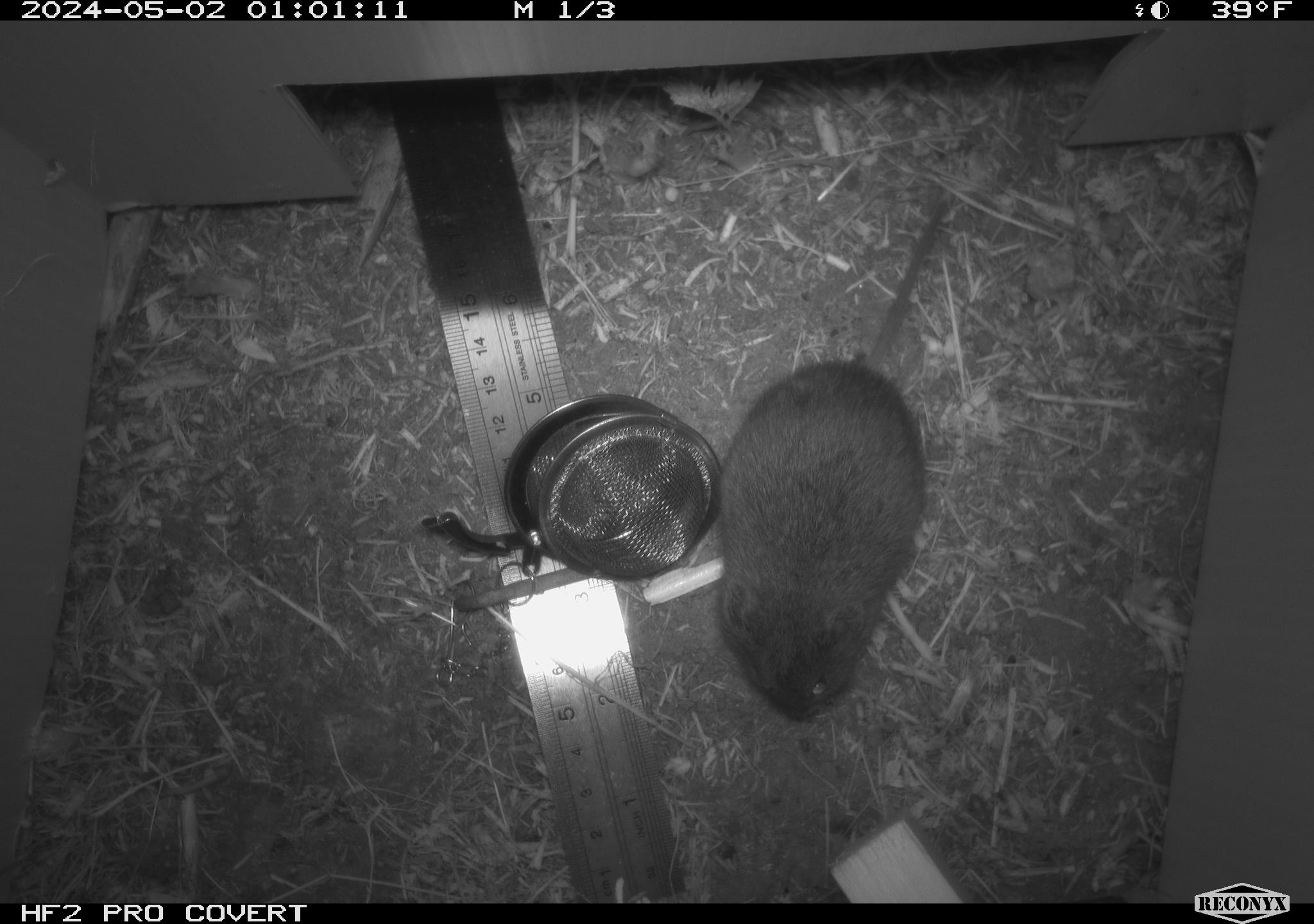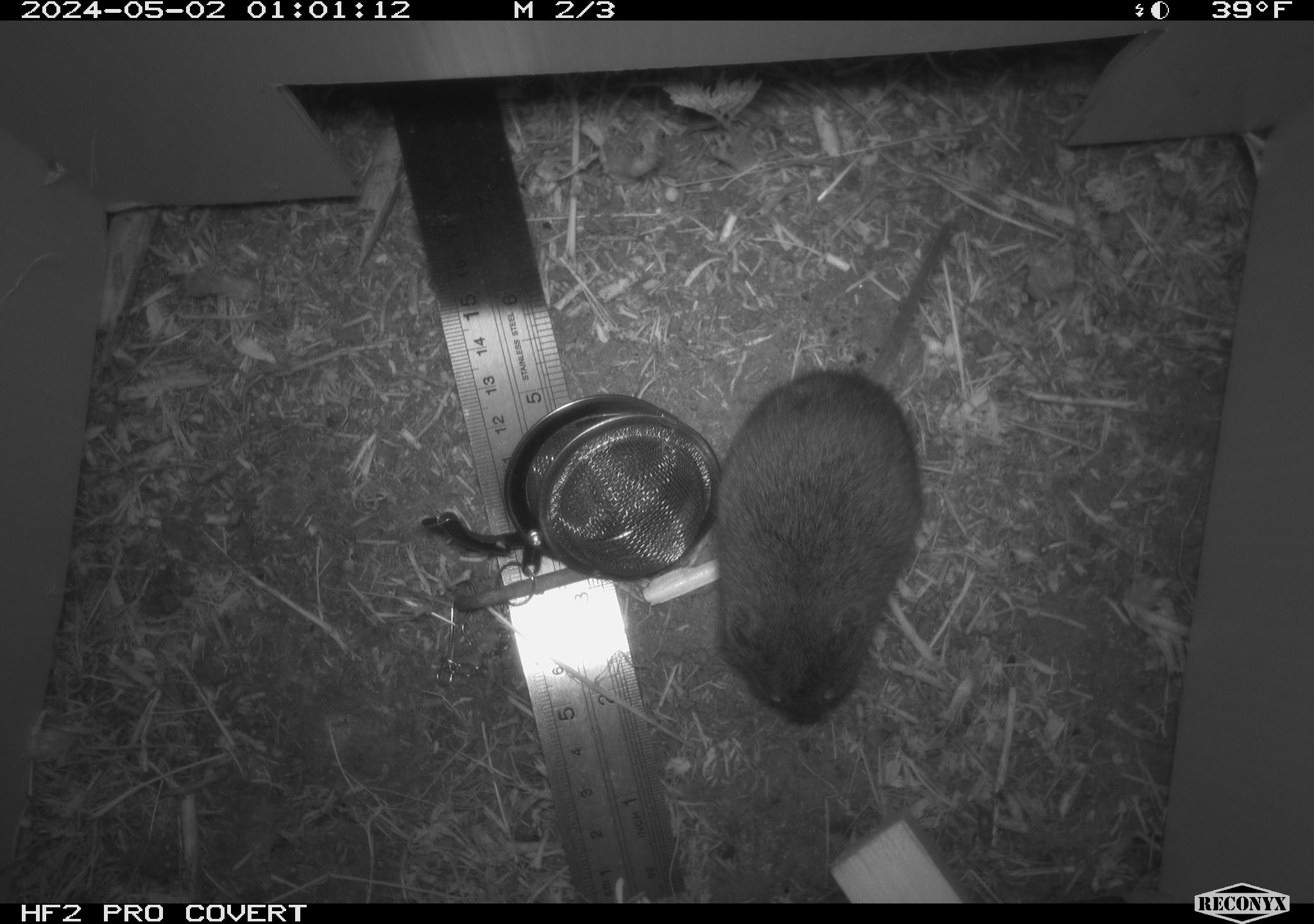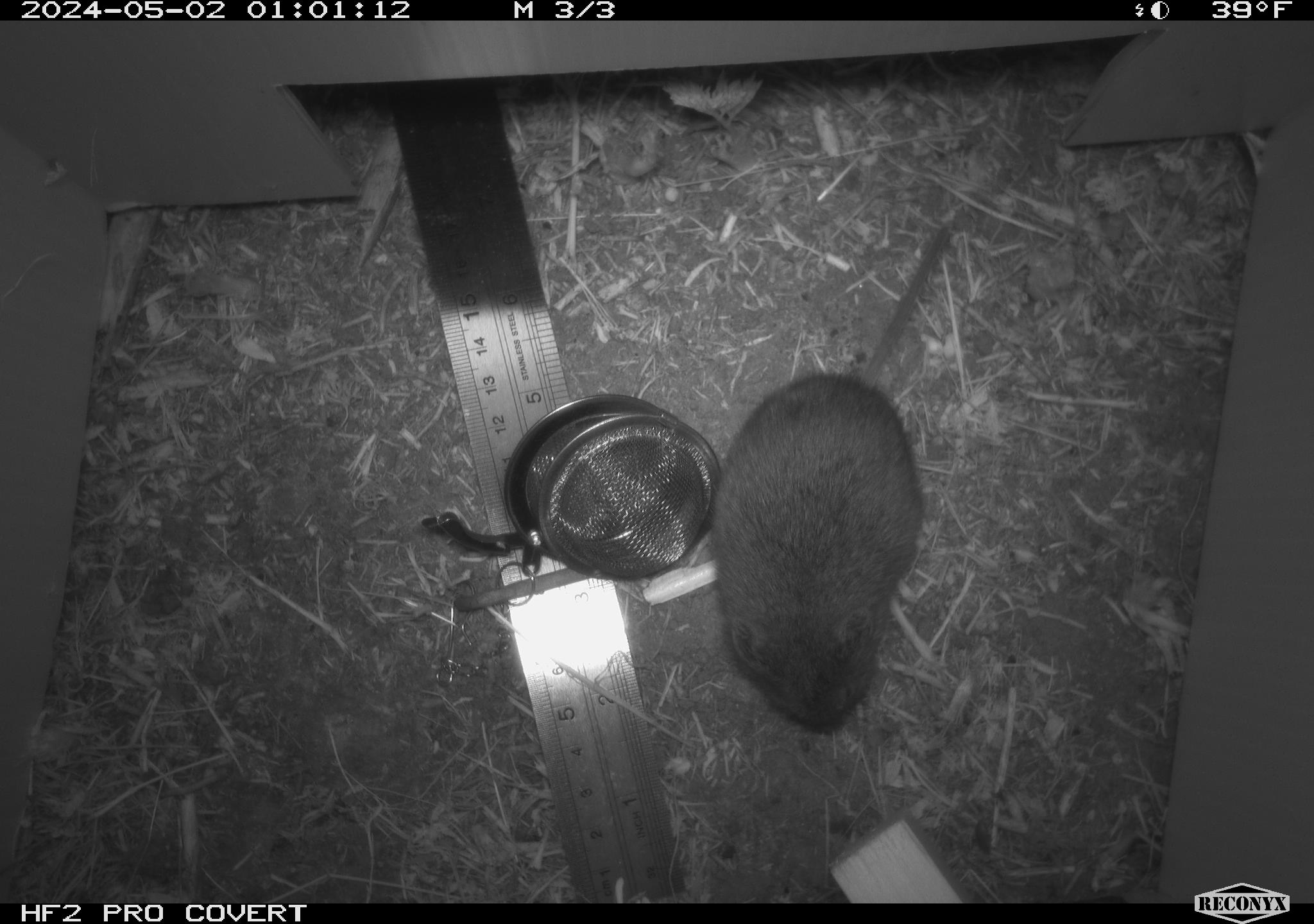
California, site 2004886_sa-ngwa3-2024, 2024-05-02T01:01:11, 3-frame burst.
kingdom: Animalia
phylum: Chordata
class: Mammalia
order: Rodentia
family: Cricetidae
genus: Microtus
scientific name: Microtus californicus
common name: california vole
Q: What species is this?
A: California vole (Microtus californicus).